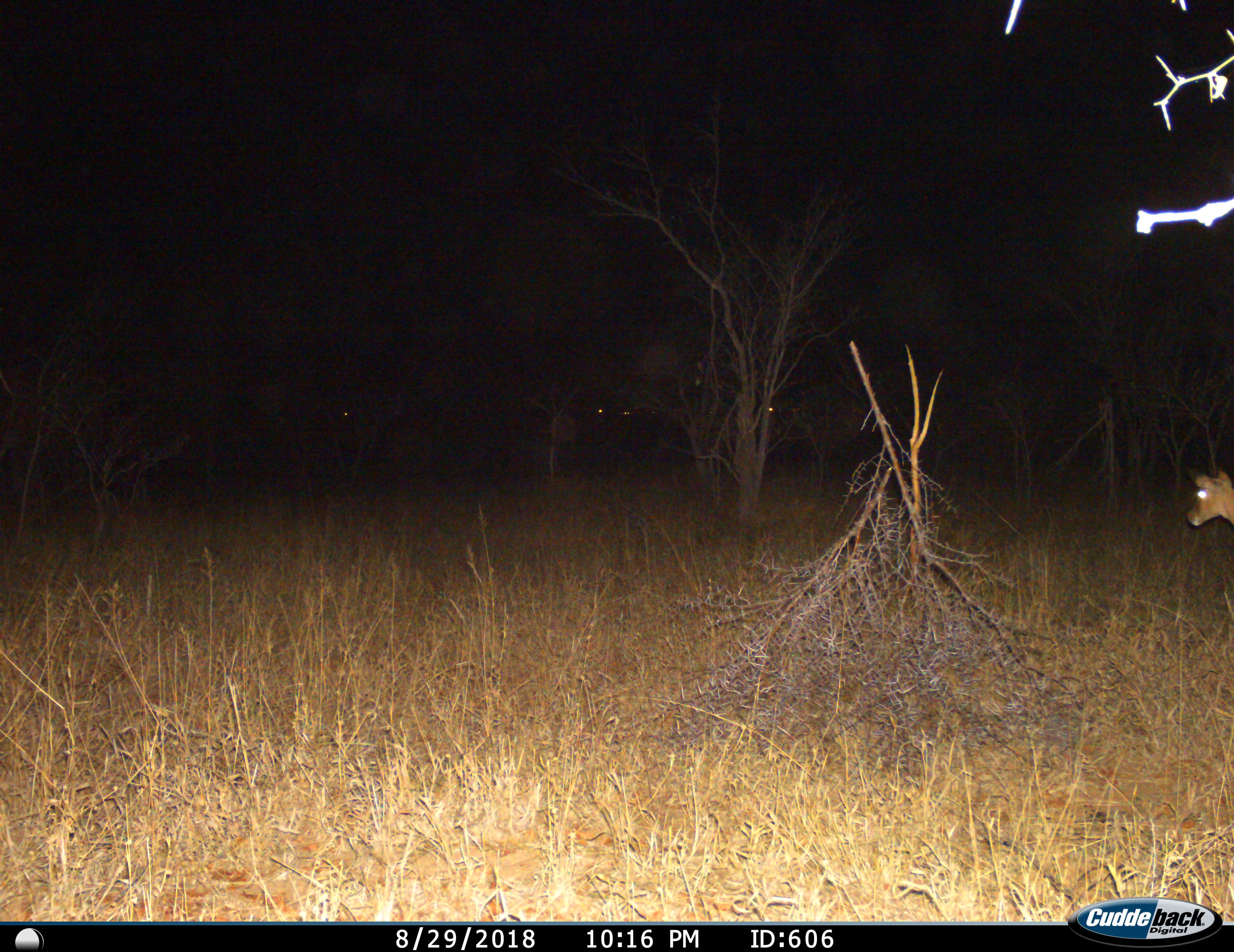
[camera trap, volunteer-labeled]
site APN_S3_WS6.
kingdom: Animalia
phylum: Chordata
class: Mammalia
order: Artiodactyla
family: Bovidae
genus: Aepyceros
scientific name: Aepyceros melampus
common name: impala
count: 1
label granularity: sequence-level